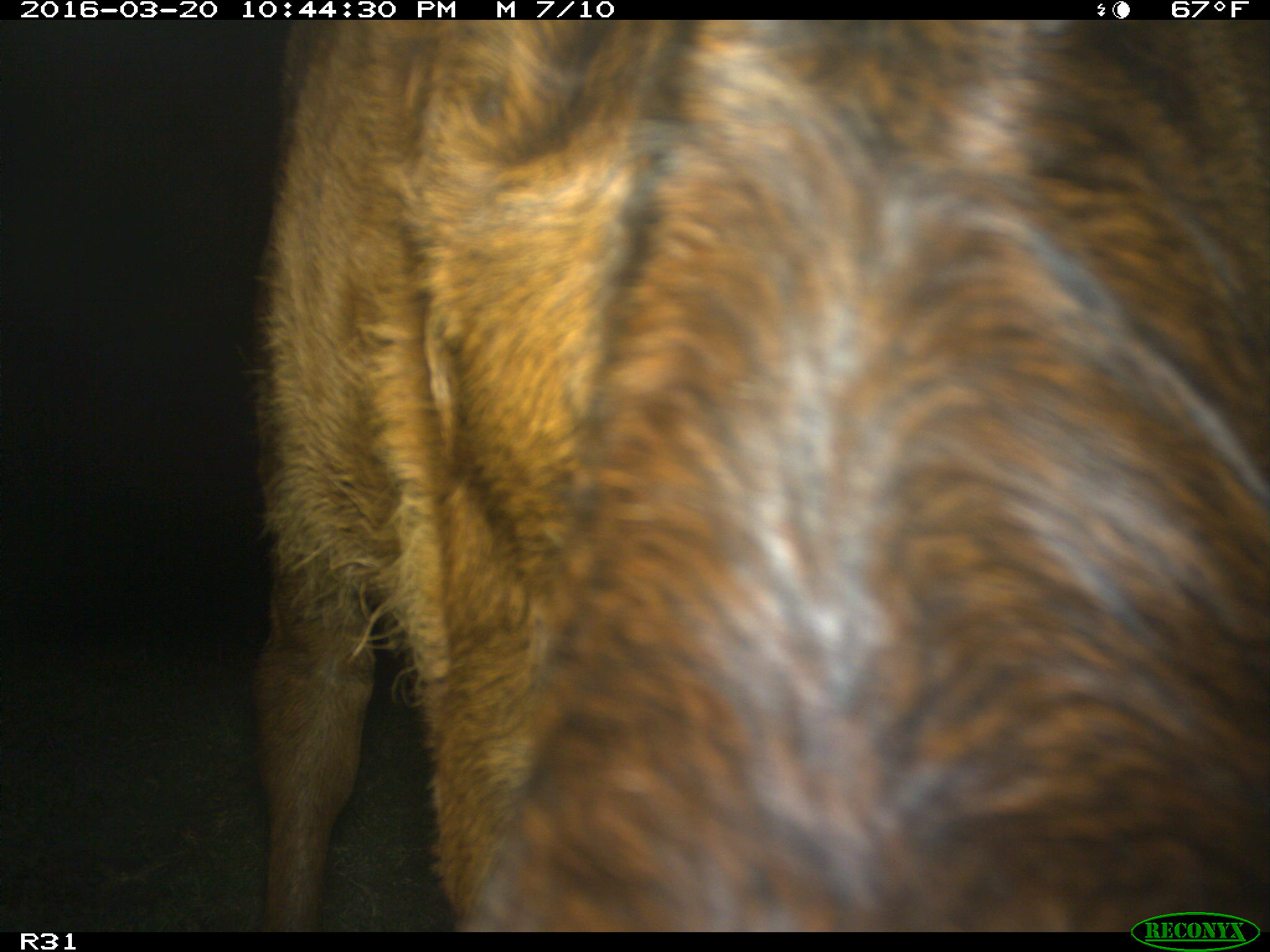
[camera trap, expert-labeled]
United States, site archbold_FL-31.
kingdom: Animalia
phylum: Chordata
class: Mammalia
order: Artiodactyla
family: Bovidae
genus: Bos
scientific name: Bos taurus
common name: domestic cow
Bos taurus (domestic cow).